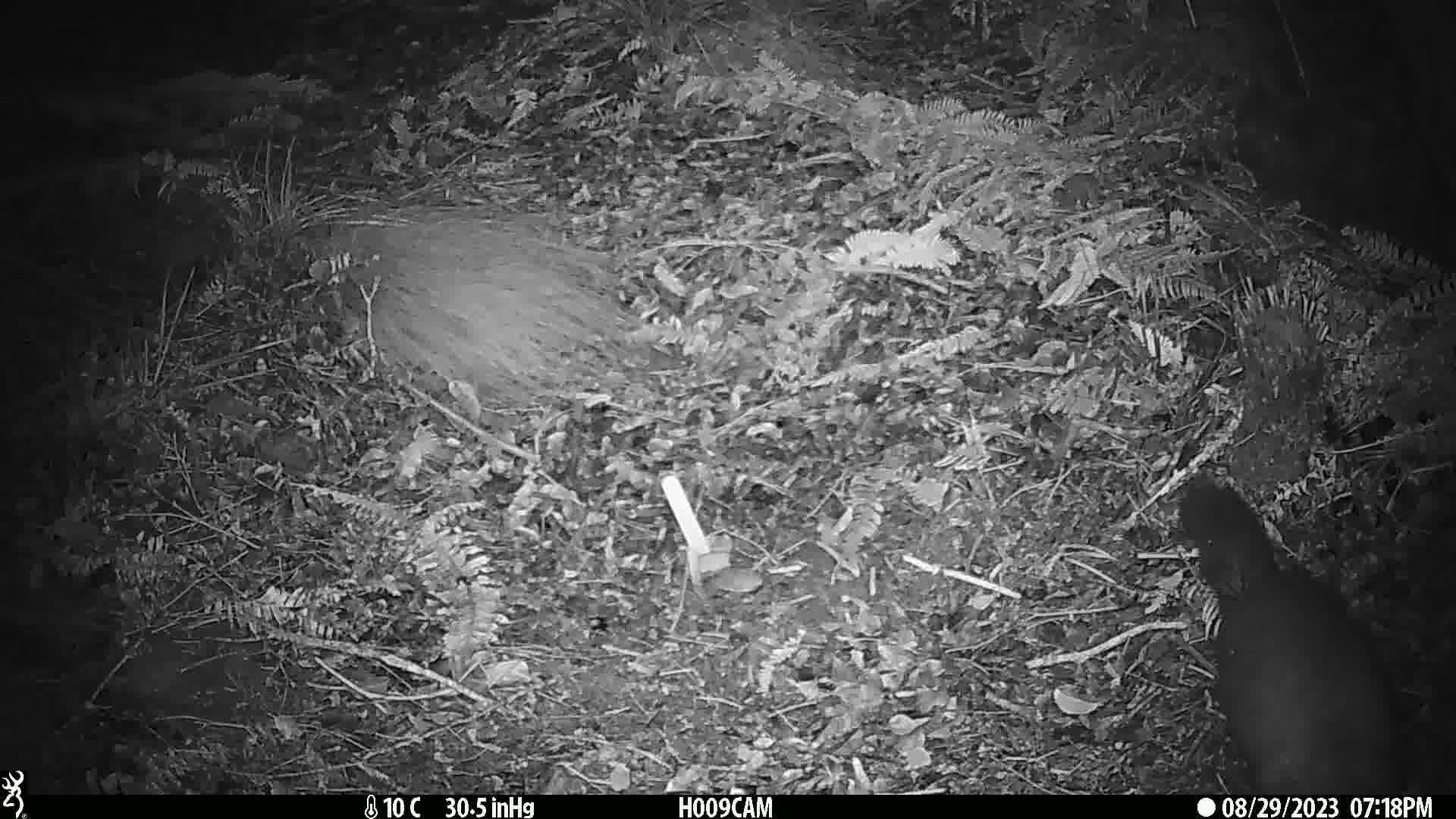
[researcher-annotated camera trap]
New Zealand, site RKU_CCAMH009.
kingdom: Animalia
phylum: Chordata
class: Mammalia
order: Diprotodontia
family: Phalangeridae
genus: Trichosurus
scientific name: Trichosurus vulpecula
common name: common brushtail possum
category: possum